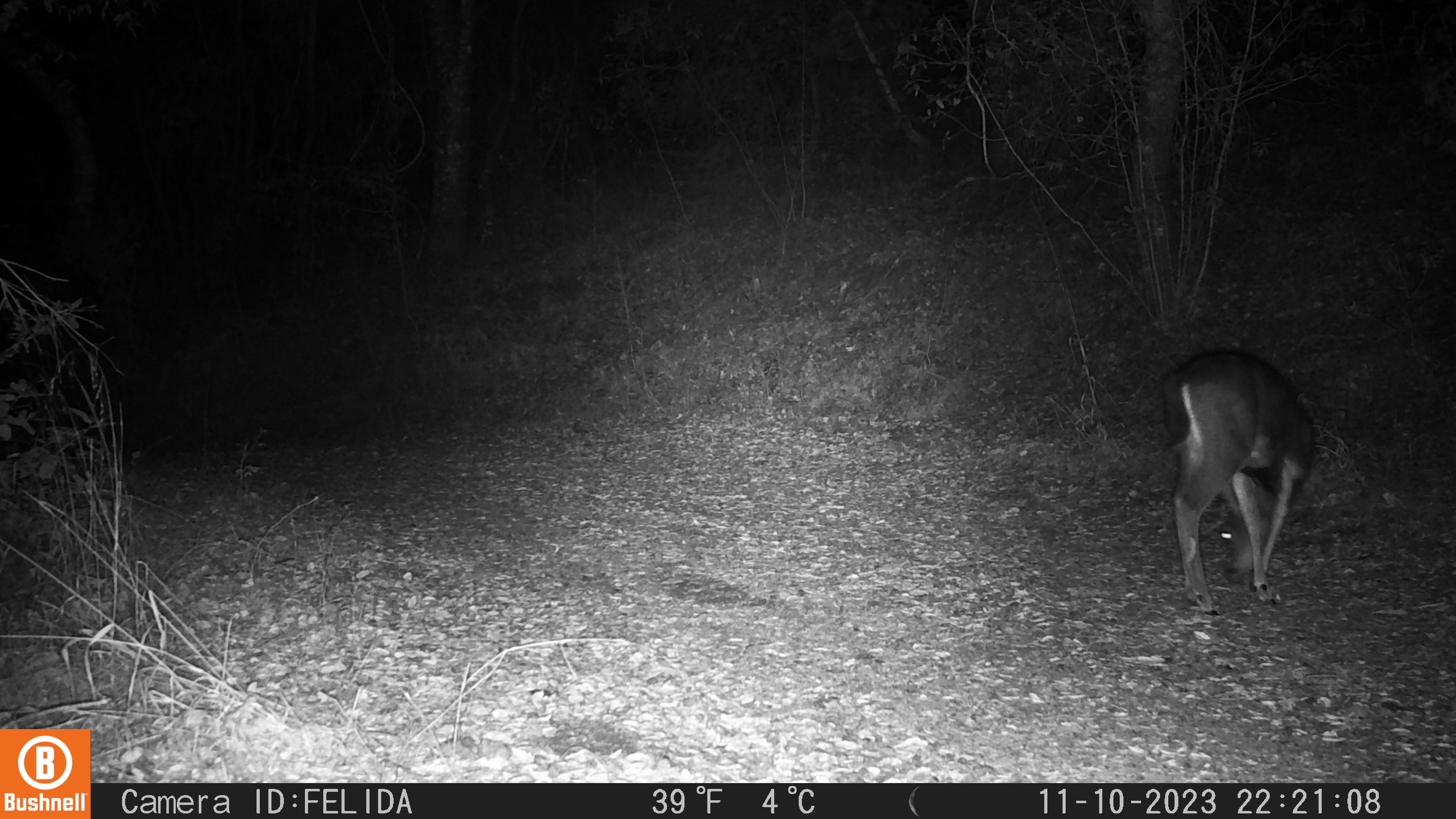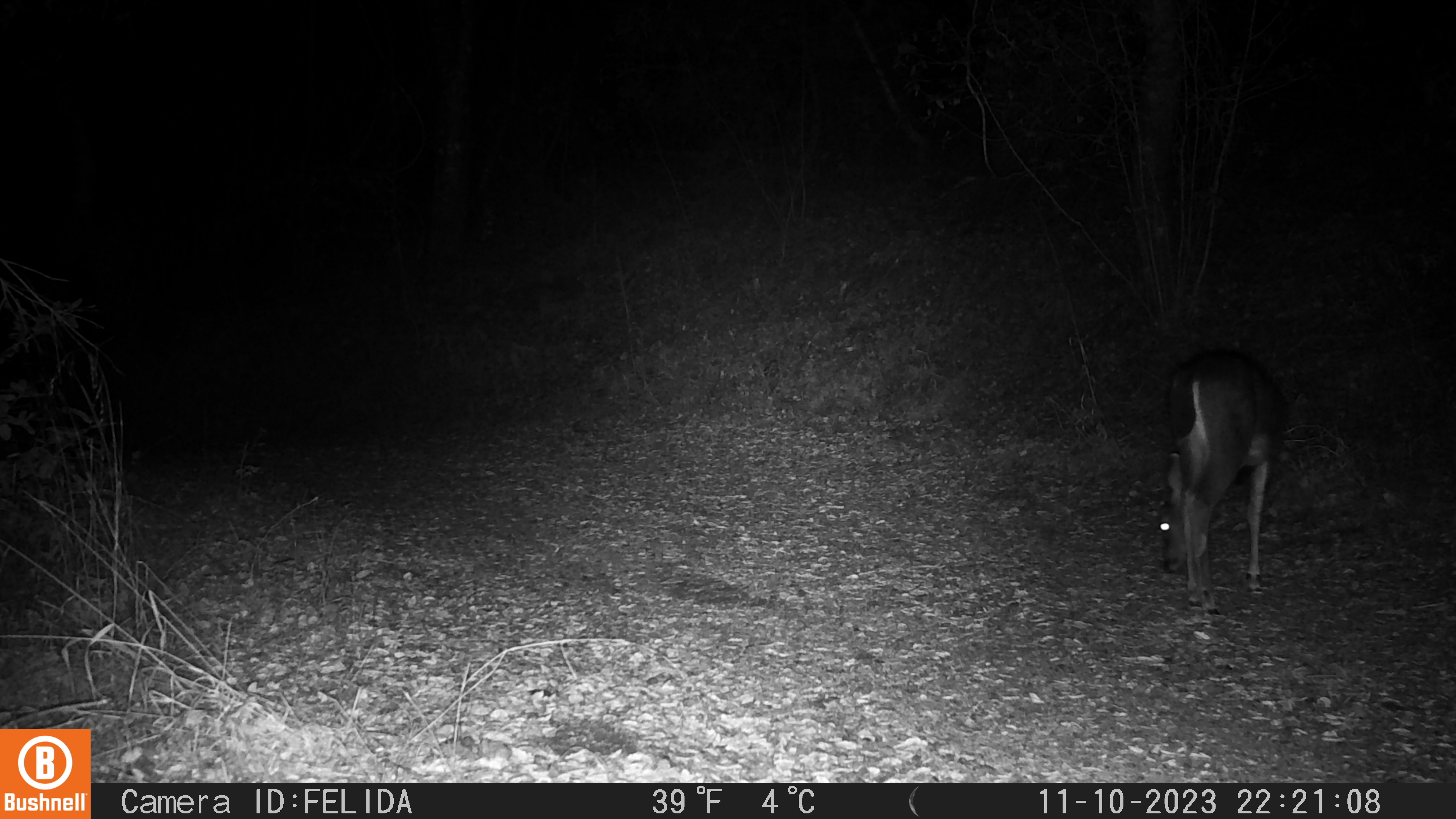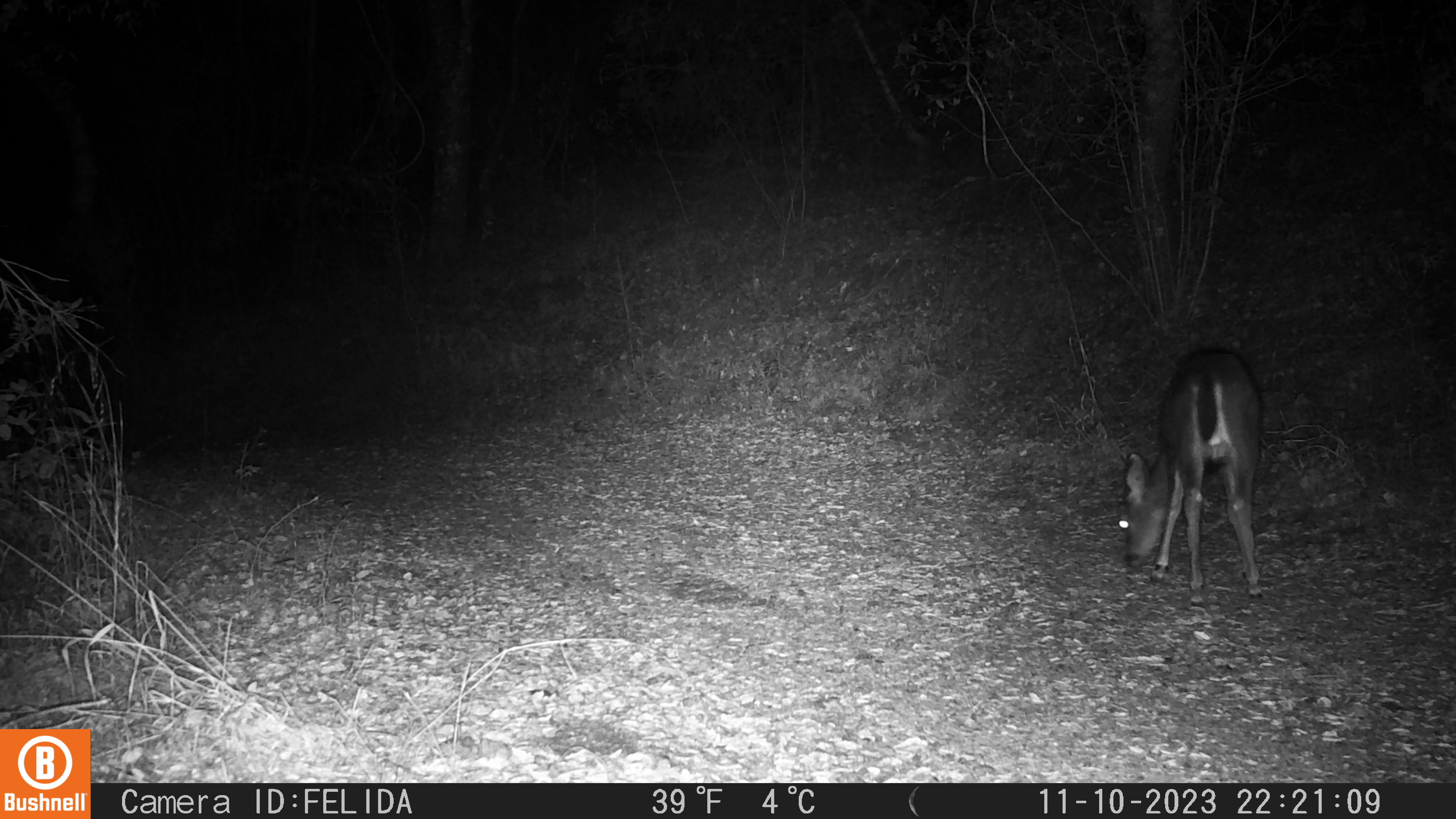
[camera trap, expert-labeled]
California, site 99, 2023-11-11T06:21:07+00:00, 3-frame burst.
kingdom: Animalia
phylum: Chordata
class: Mammalia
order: Artiodactyla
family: Cervidae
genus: Odocoileus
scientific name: Odocoileus hemionus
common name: mule deer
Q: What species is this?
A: Mule deer (Odocoileus hemionus).